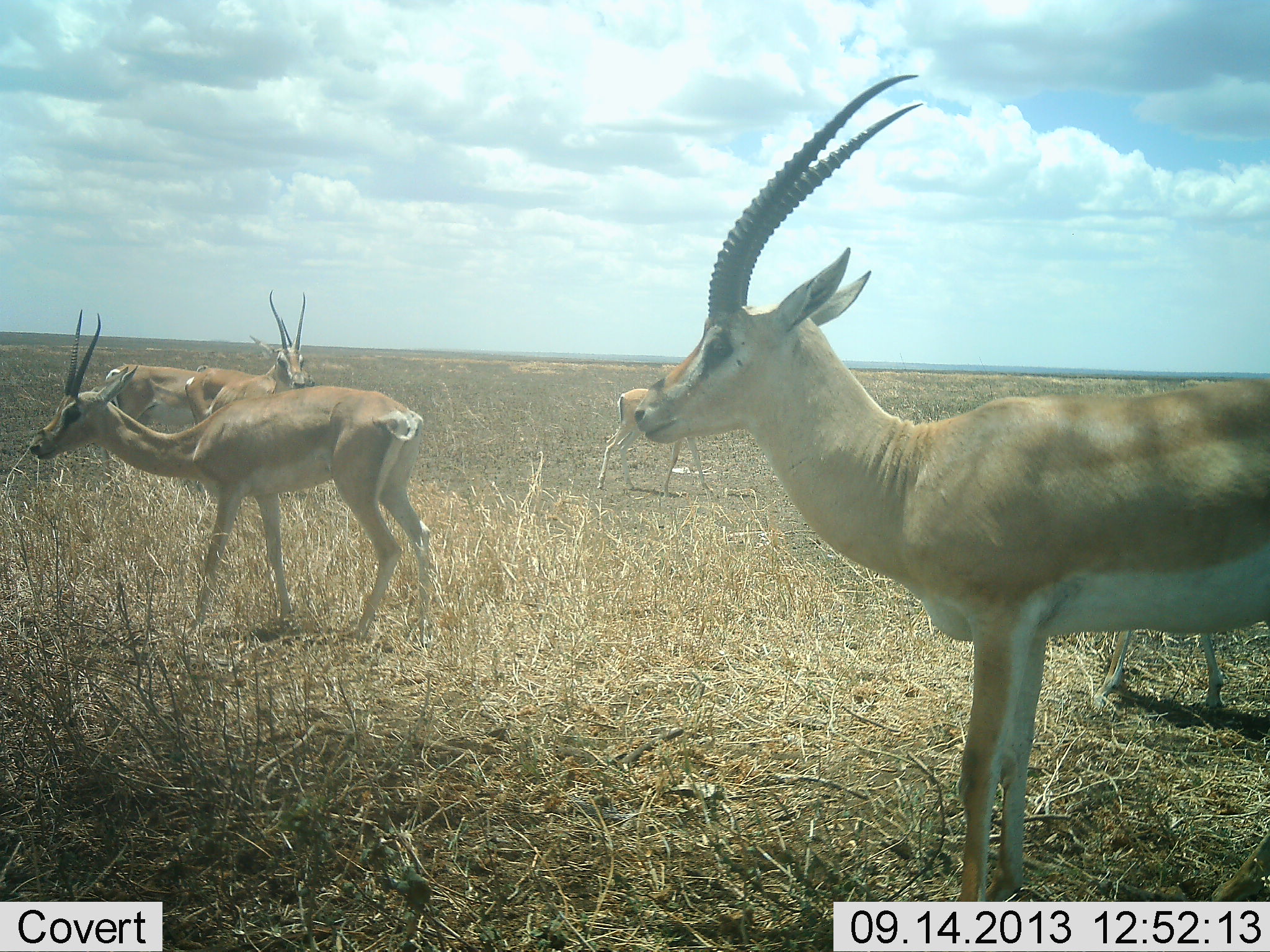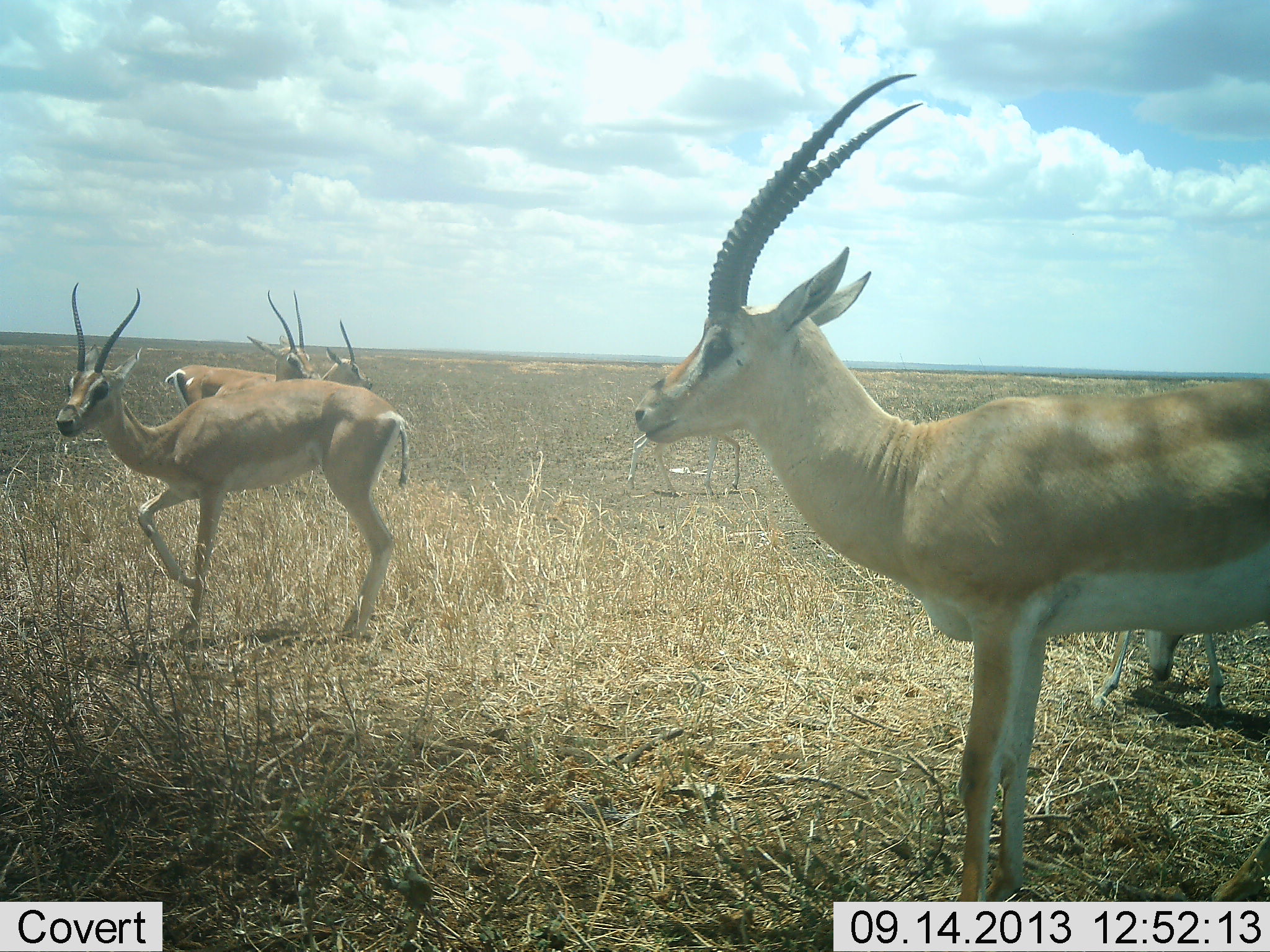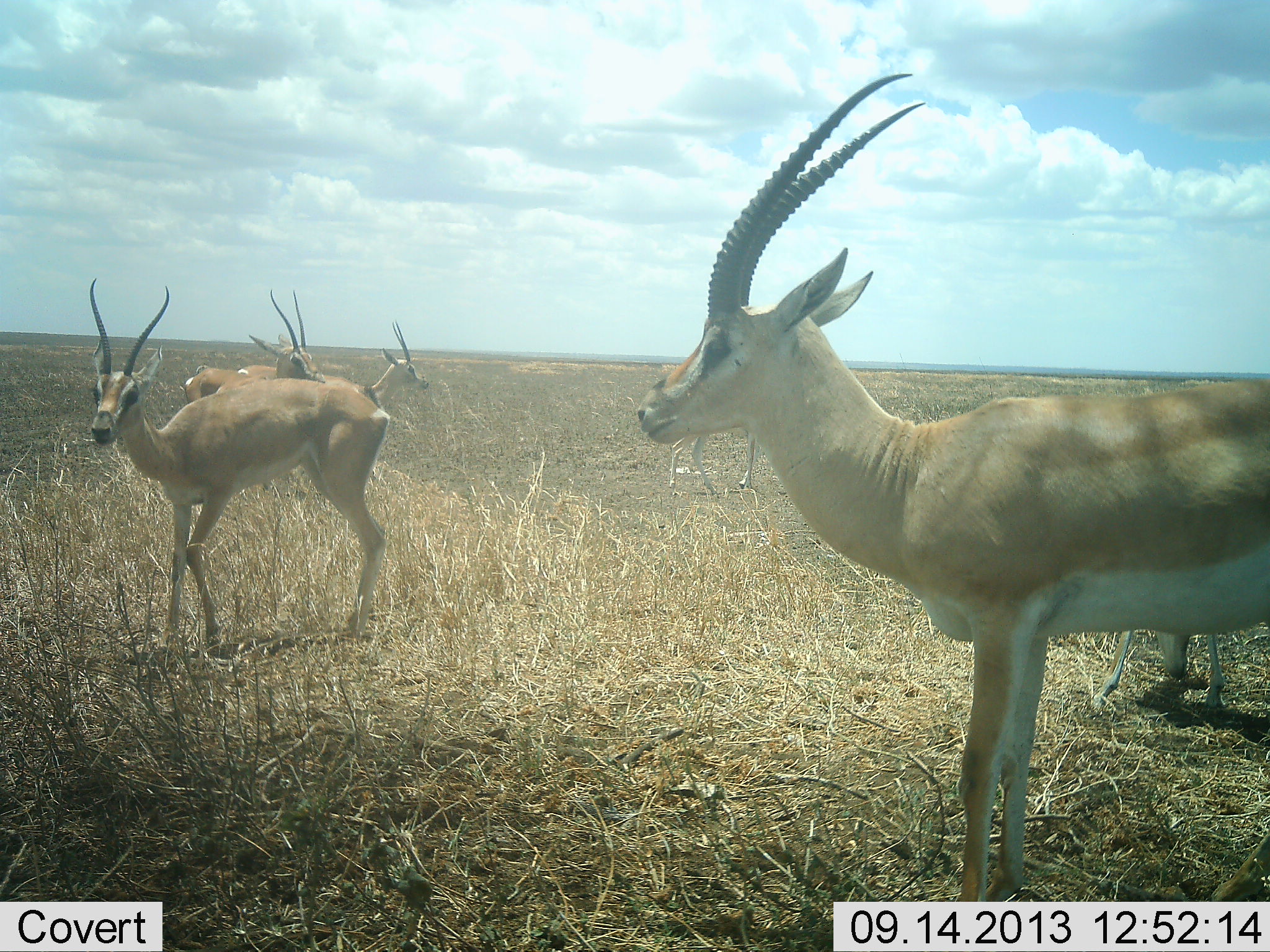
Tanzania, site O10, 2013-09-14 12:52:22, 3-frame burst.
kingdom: Animalia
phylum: Chordata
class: Mammalia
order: Artiodactyla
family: Bovidae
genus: Nanger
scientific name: Nanger granti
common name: grant's gazelle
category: gazellegrants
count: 6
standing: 84%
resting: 0%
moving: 63%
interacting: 0%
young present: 5%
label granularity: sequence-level